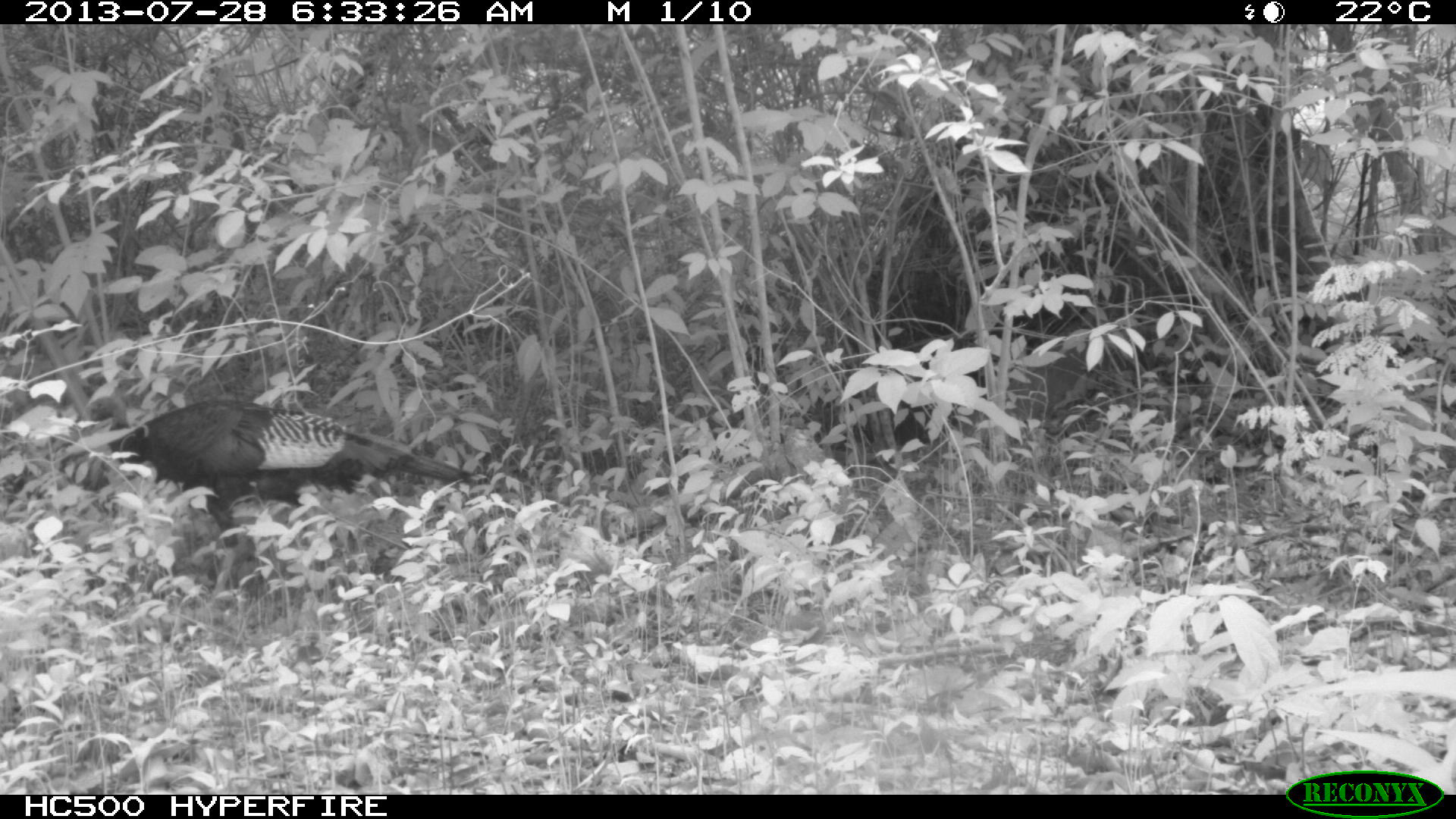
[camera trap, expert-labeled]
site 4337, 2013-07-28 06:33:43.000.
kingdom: Animalia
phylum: Chordata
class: Aves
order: Galliformes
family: Phasianidae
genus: Meleagris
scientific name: Meleagris ocellata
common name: ocellated turkey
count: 1